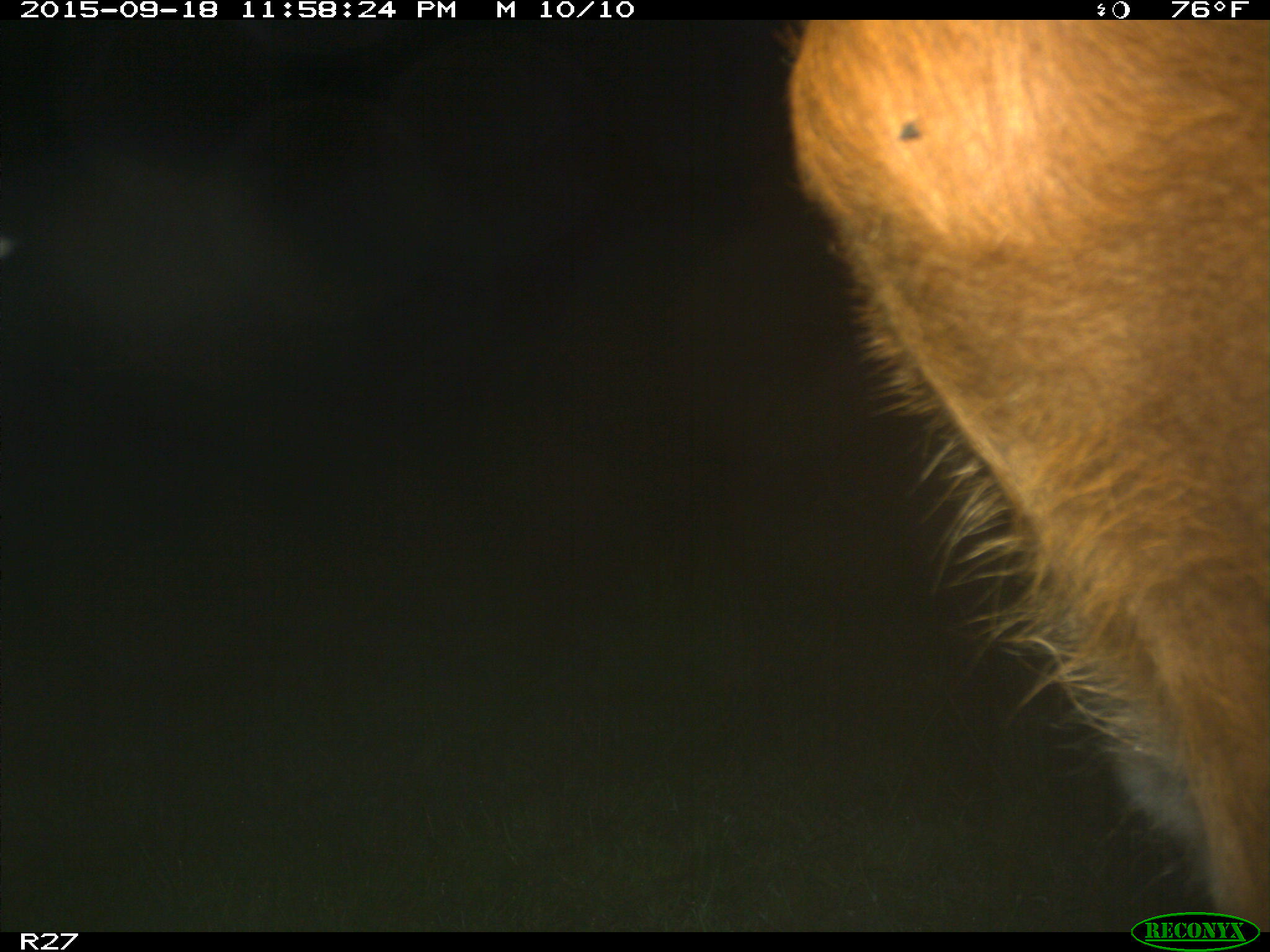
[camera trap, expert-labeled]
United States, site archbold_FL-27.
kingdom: Animalia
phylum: Chordata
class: Mammalia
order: Artiodactyla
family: Bovidae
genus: Bos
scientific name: Bos taurus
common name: domestic cow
Bos taurus (domestic cow).